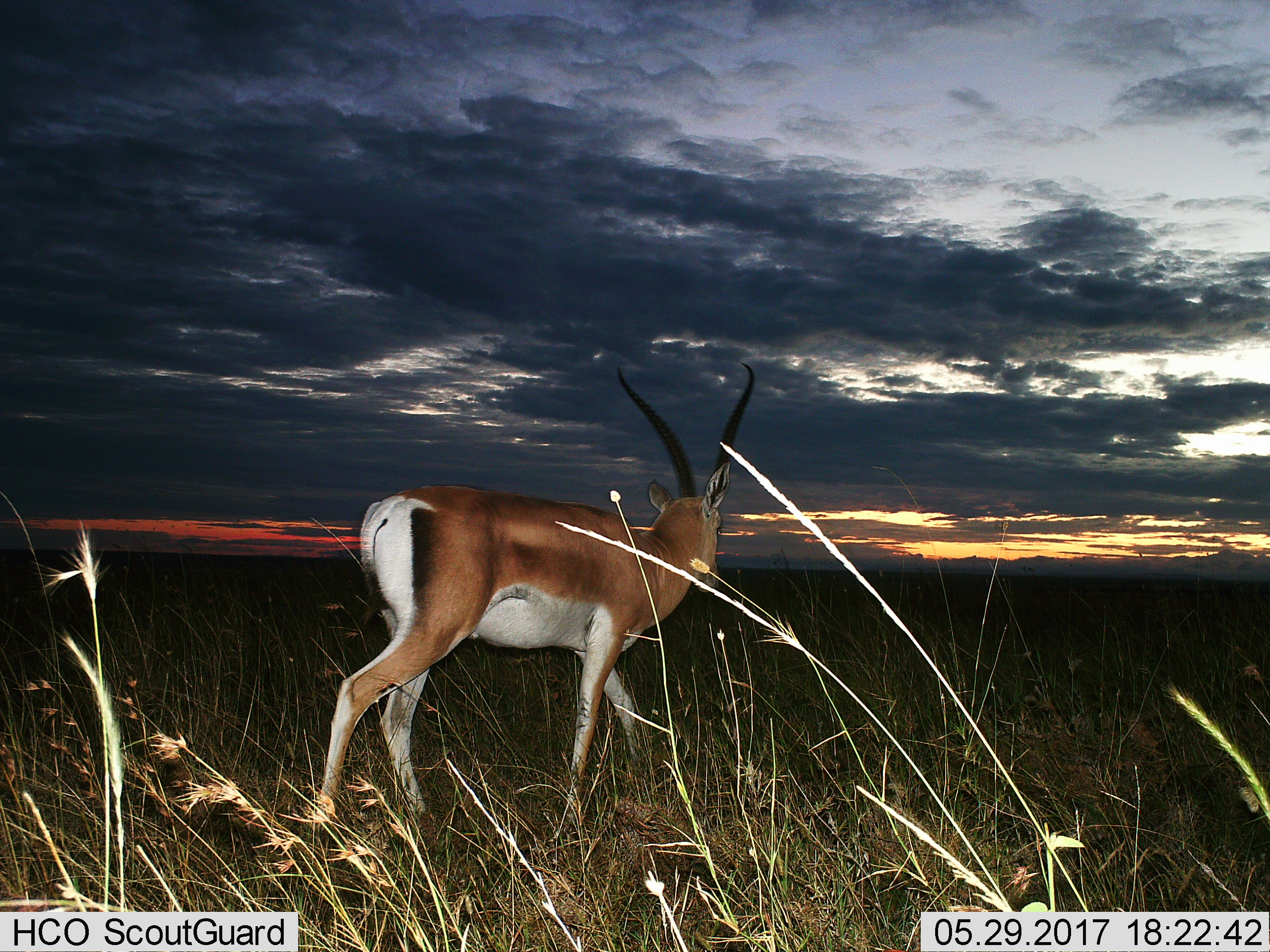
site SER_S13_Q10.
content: unidentified animal